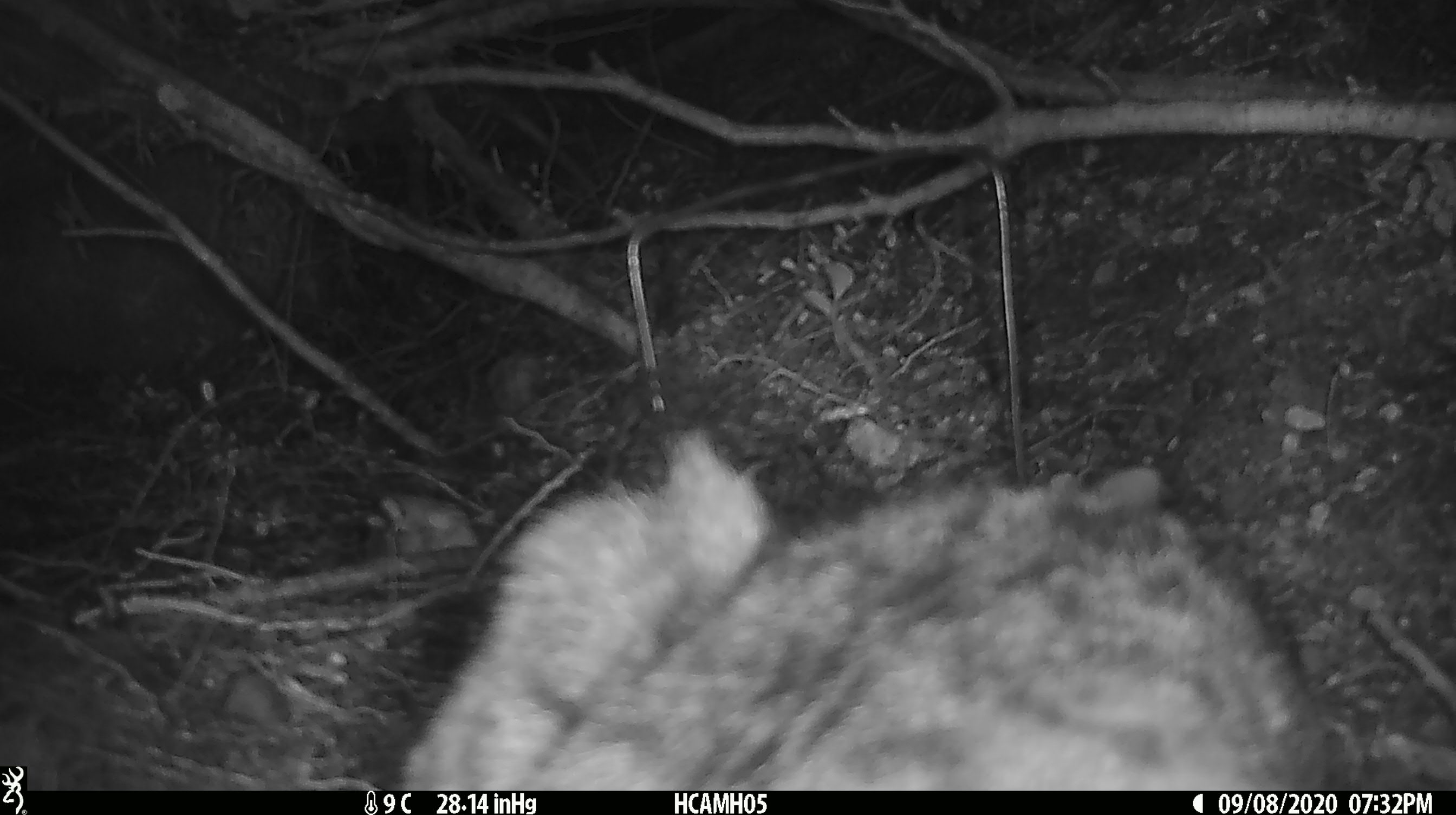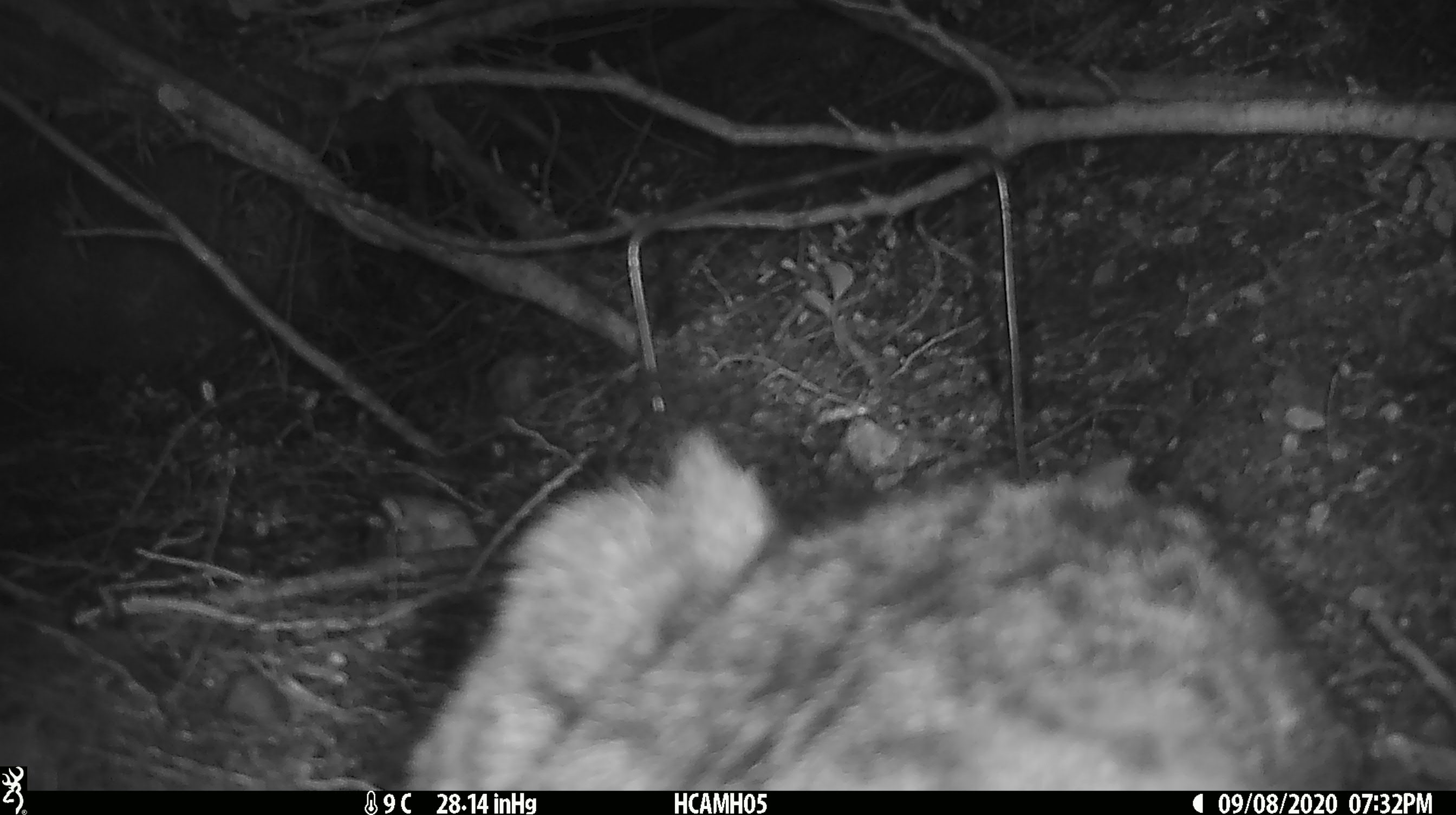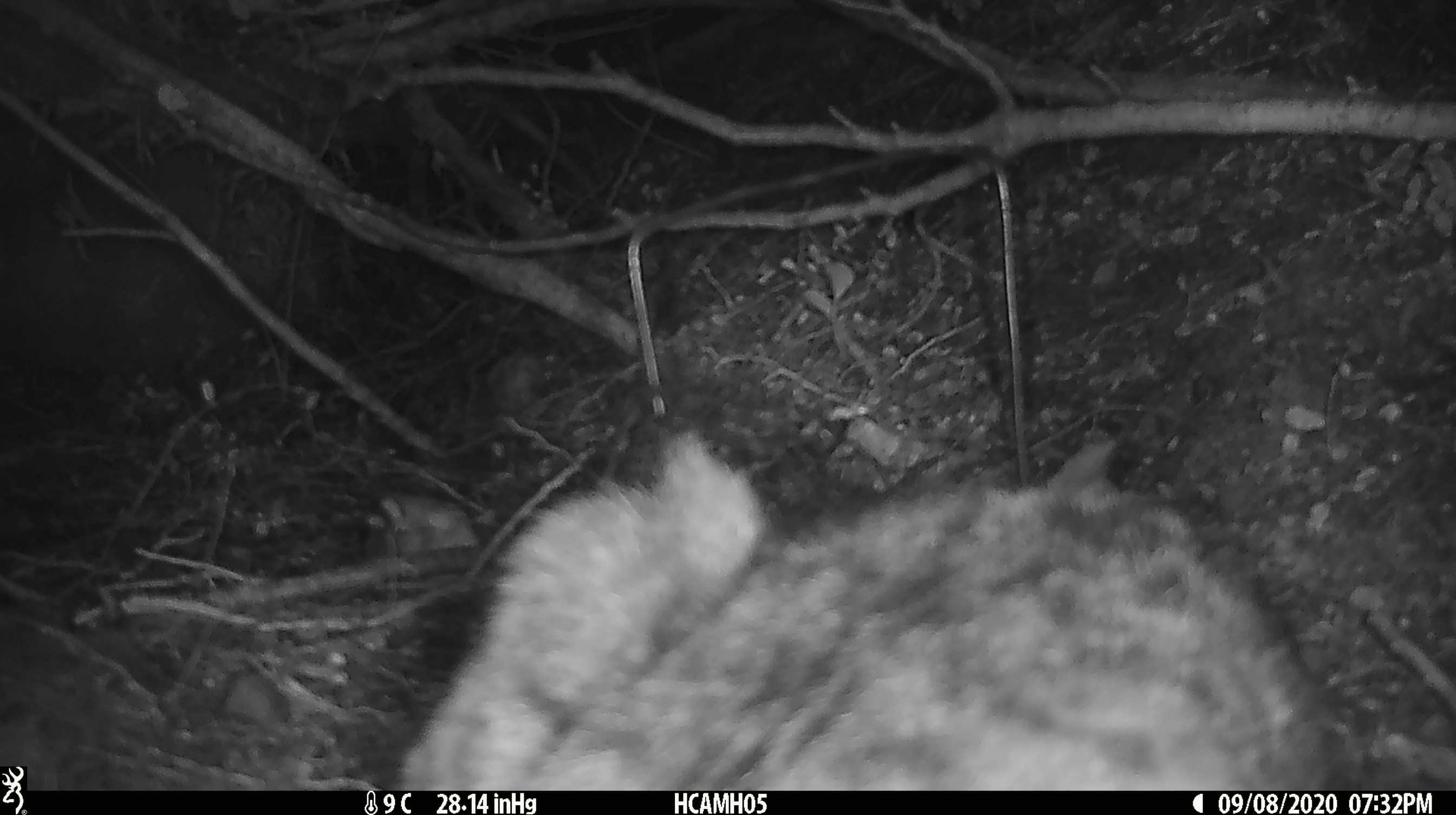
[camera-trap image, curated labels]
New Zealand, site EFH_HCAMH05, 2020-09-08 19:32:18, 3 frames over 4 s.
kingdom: Animalia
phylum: Chordata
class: Mammalia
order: Carnivora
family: Felidae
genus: Felis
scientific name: Felis catus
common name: domestic cat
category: cat